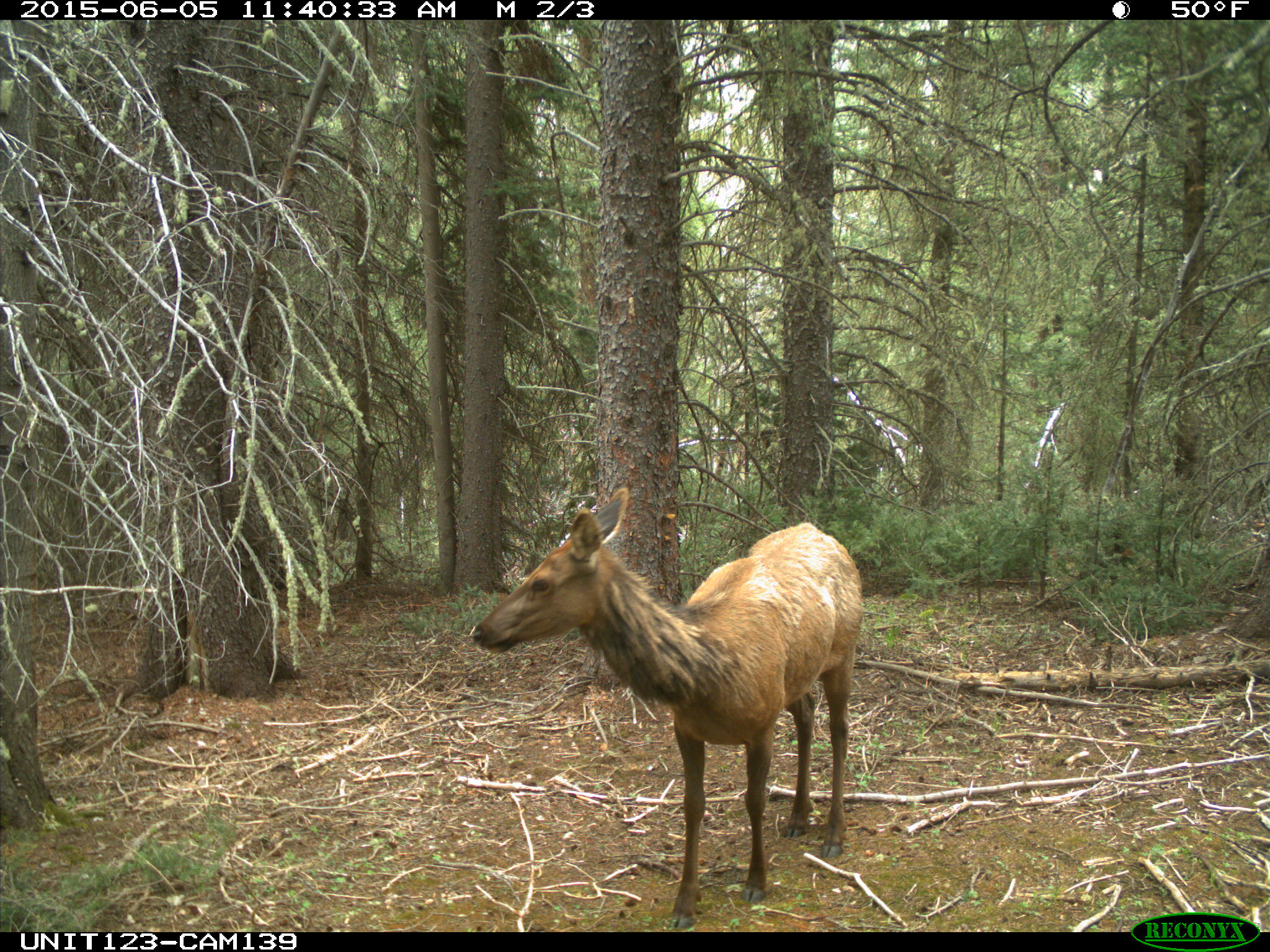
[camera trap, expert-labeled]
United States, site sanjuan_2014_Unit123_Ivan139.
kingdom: Animalia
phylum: Chordata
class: Mammalia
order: Artiodactyla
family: Cervidae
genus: Cervus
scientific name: Cervus elaphus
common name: red deer